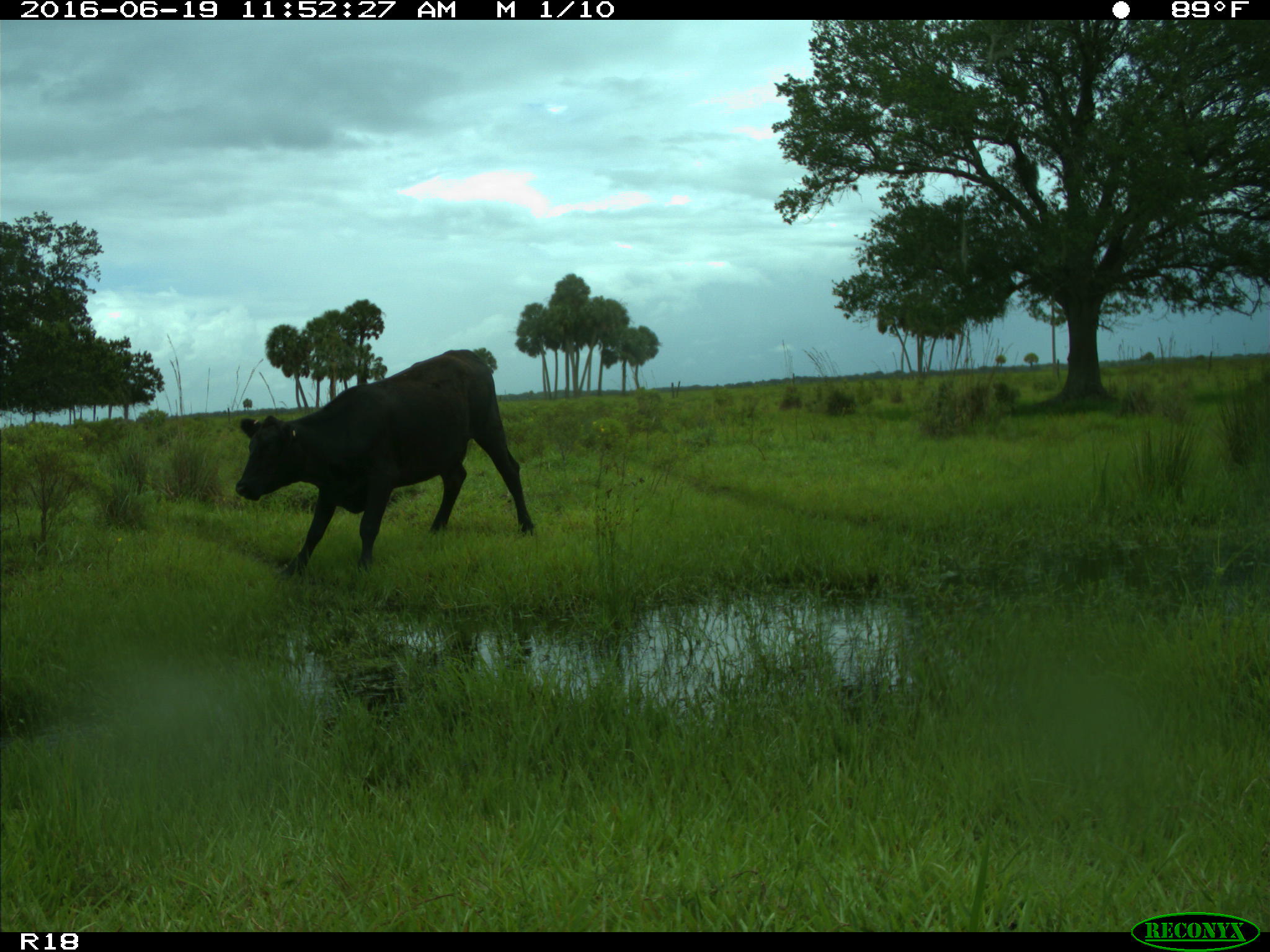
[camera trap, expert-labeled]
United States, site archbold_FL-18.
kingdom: Animalia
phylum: Chordata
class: Mammalia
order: Artiodactyla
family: Bovidae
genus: Bos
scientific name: Bos taurus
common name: domestic cow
Bos taurus (domestic cow).